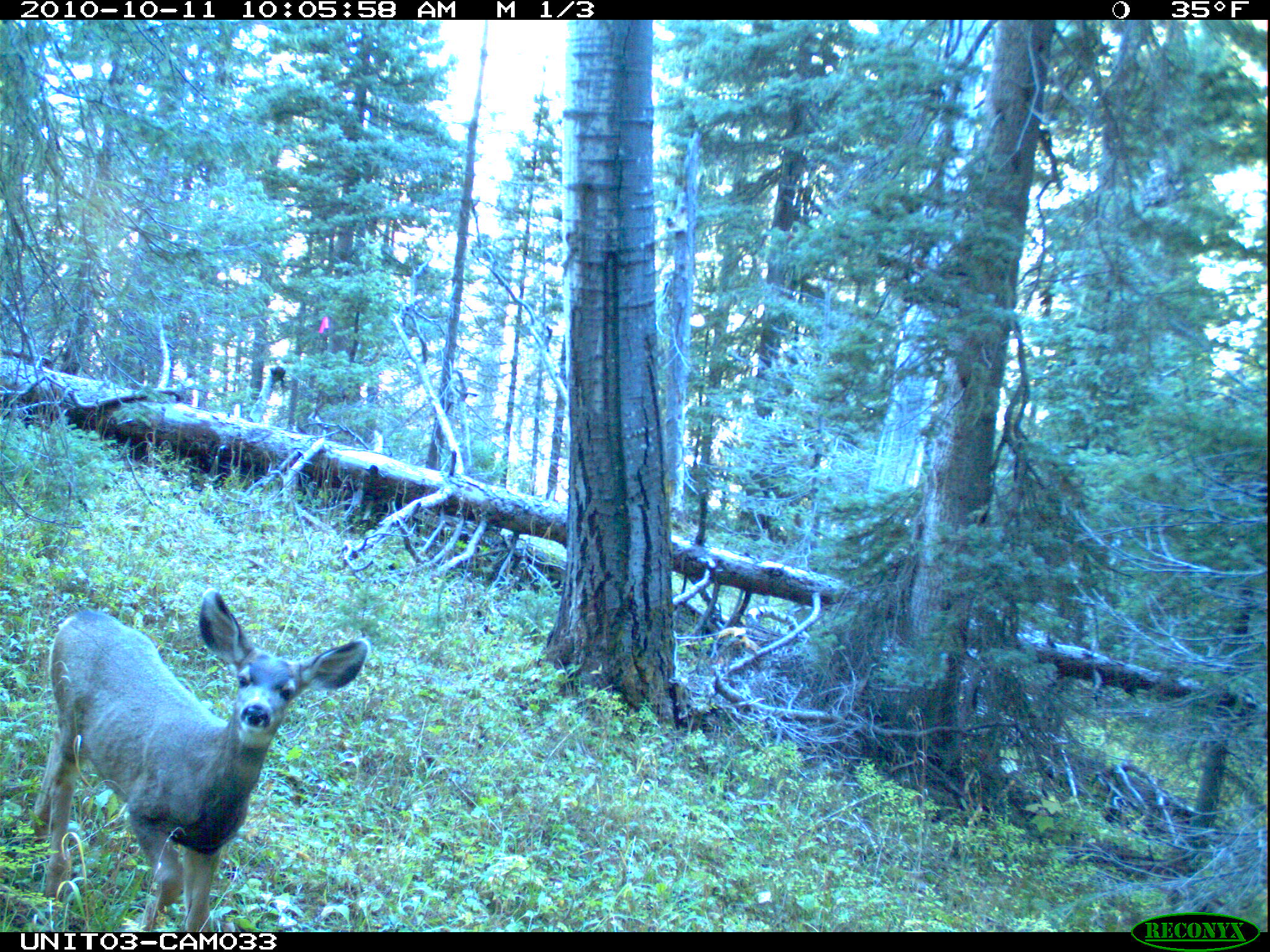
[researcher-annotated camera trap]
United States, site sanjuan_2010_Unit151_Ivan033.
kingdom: Animalia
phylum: Chordata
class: Mammalia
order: Artiodactyla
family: Cervidae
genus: Odocoileus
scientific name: Odocoileus hemionus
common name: mule deer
Odocoileus hemionus (mule deer).